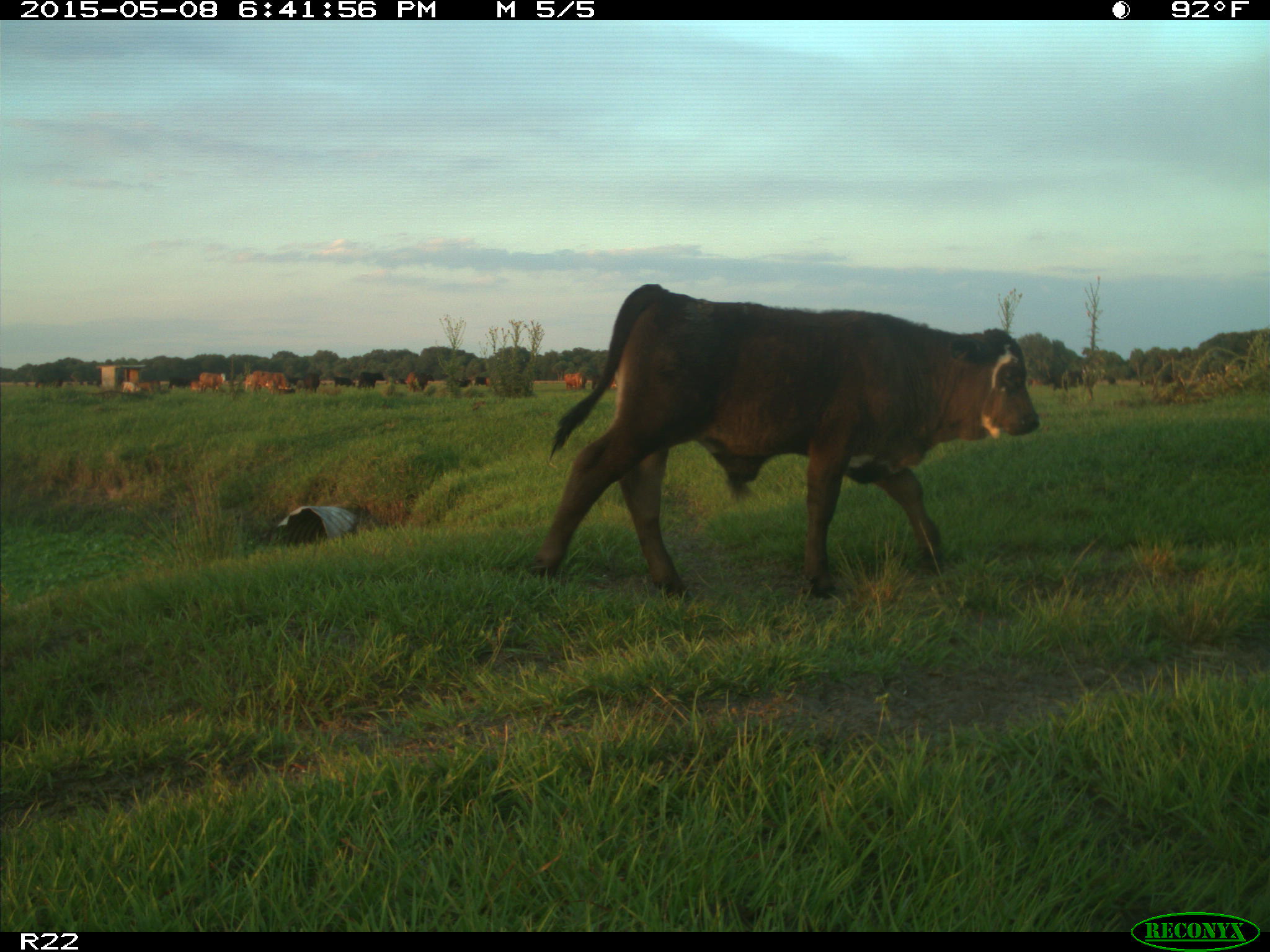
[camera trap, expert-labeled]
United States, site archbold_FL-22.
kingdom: Animalia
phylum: Chordata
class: Mammalia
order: Artiodactyla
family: Bovidae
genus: Bos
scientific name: Bos taurus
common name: domestic cow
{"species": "Bos taurus (domestic cow)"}